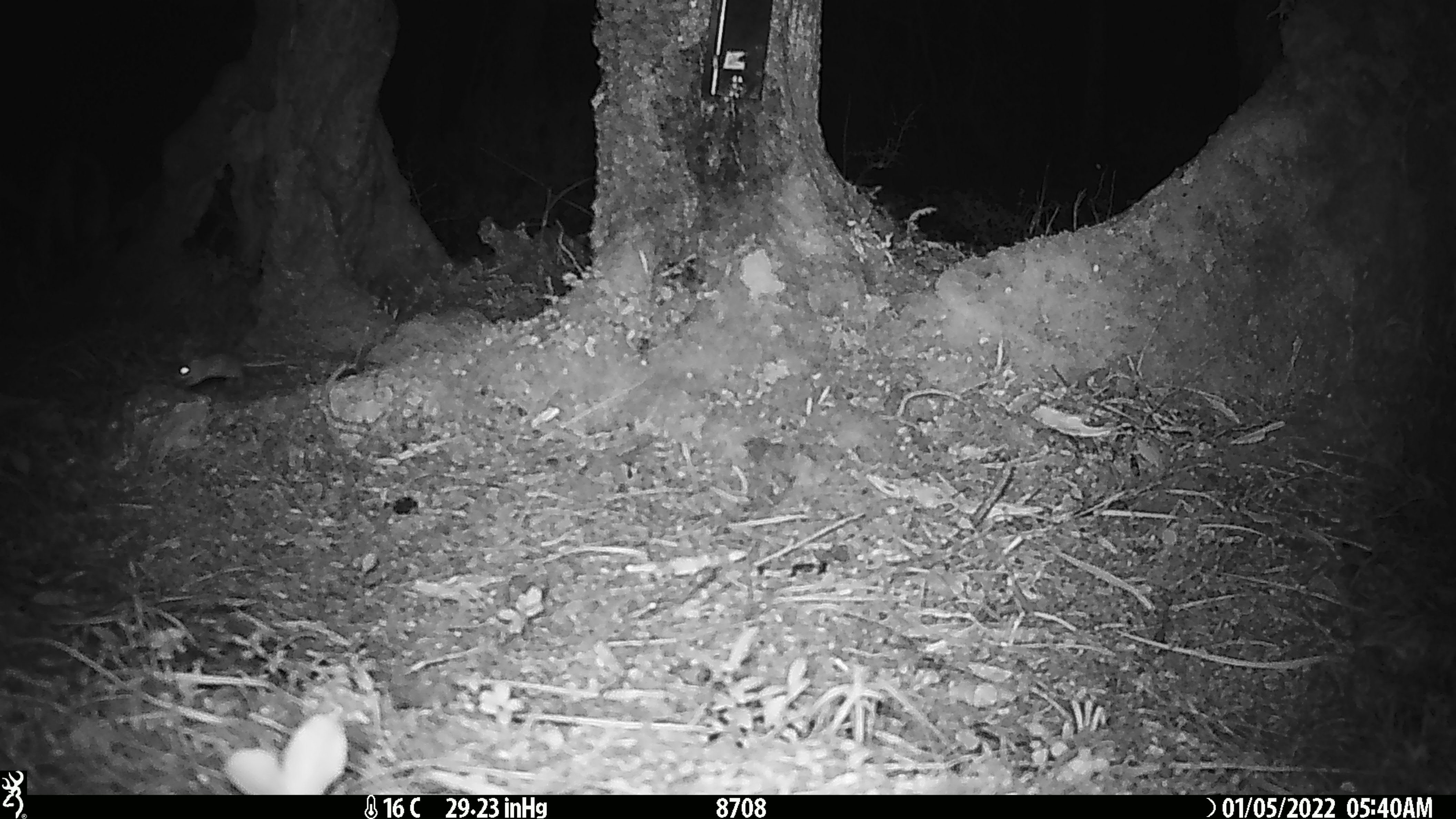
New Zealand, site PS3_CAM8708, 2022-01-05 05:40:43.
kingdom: Animalia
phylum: Chordata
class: Mammalia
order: Rodentia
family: Muridae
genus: Mus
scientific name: Mus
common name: mouse